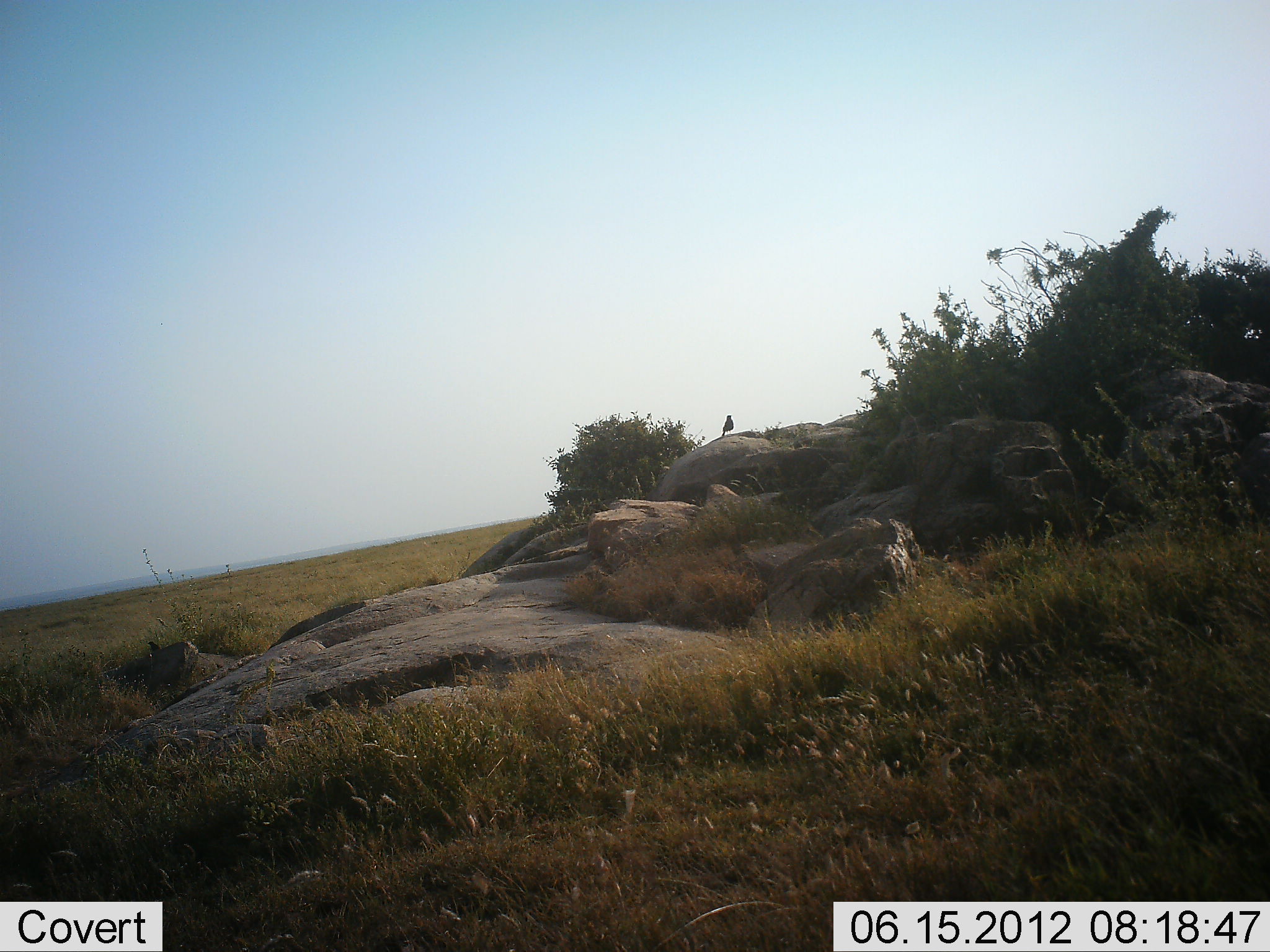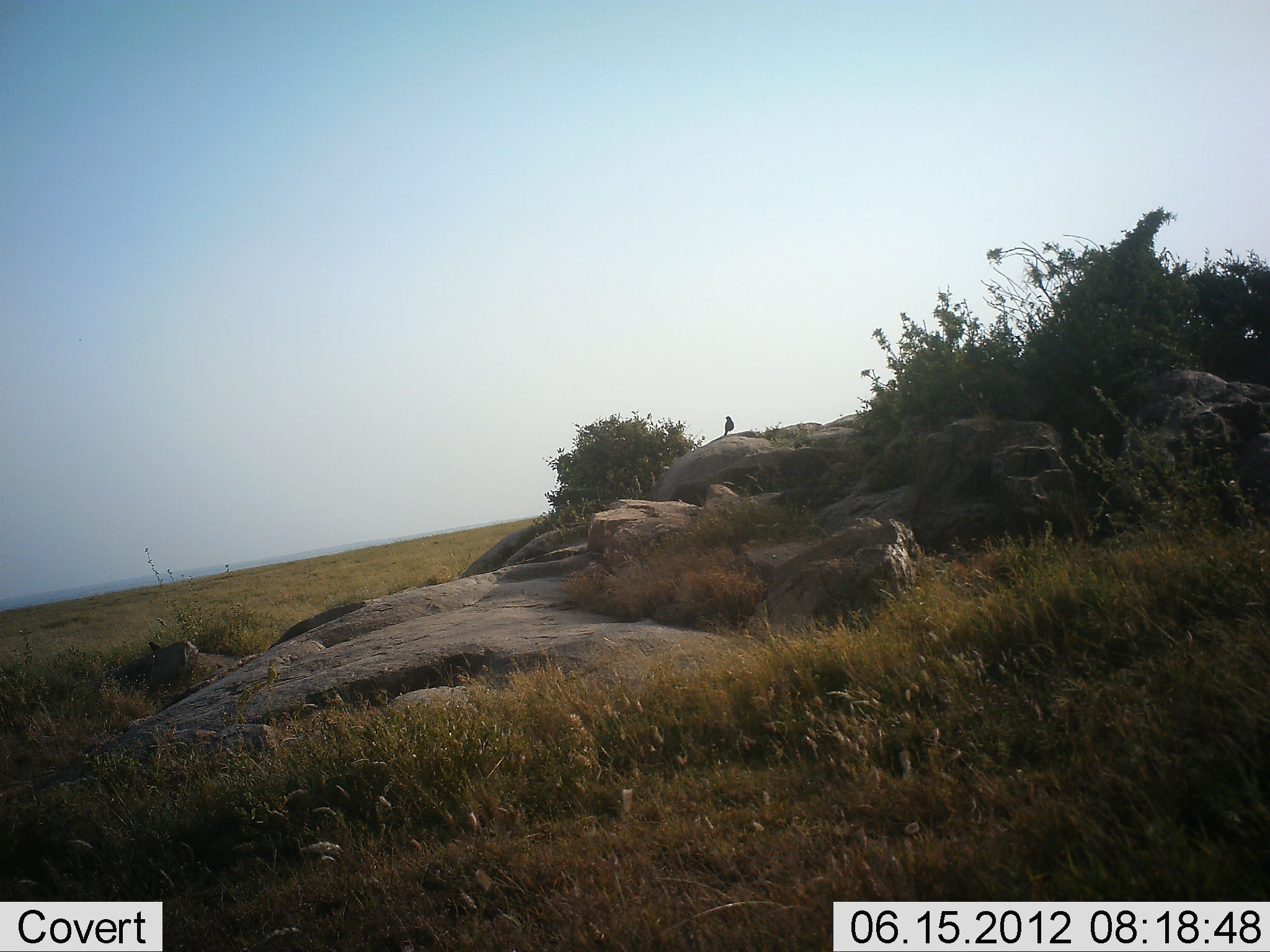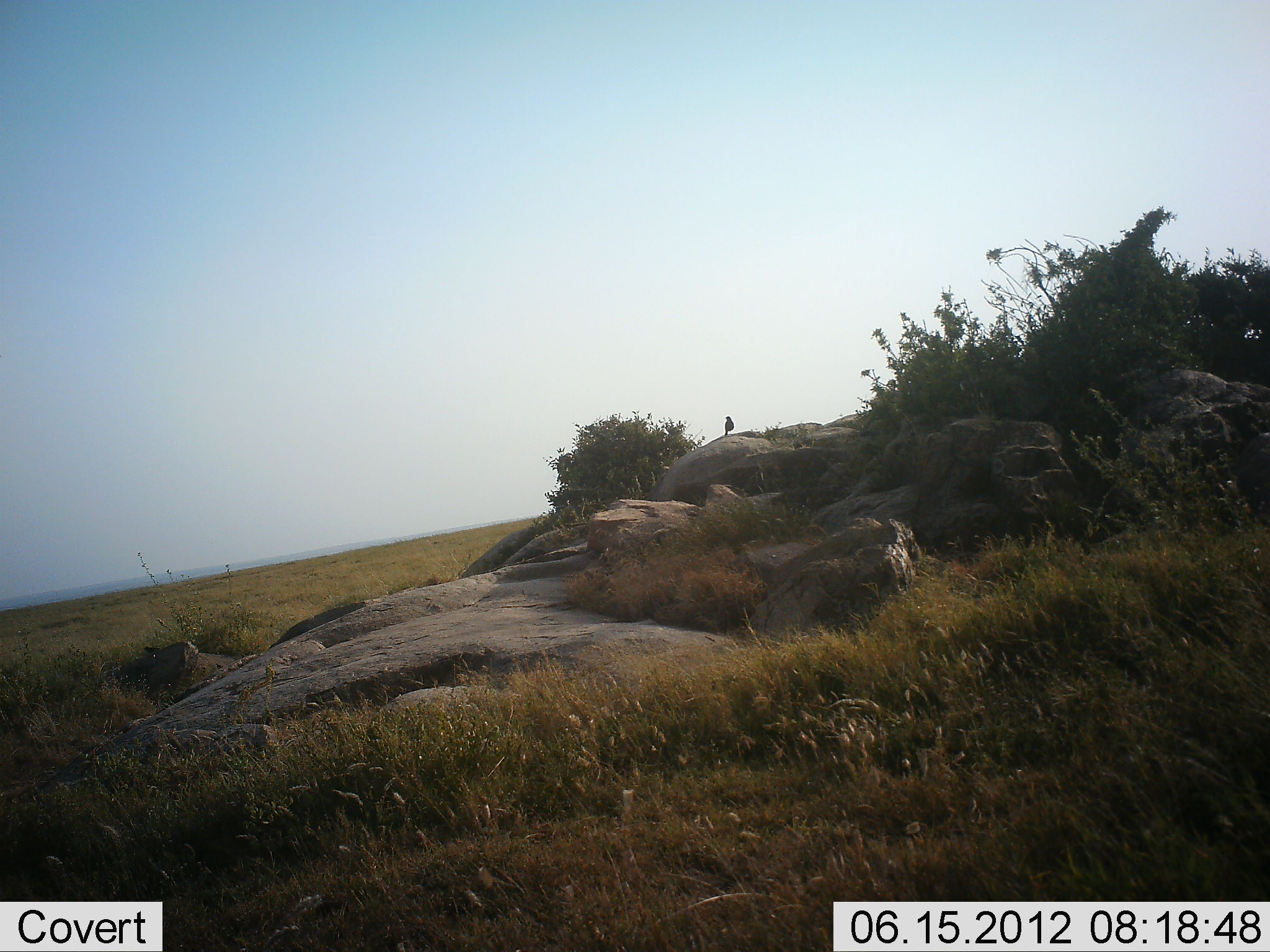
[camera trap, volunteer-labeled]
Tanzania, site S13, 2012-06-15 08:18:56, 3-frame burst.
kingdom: Animalia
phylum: Chordata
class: Aves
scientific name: Aves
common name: bird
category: otherbird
Otherbird (bird) (Aves), count 1. Behavior (volunteer vote fractions): standing 100%, resting 0%, moving 0%, interacting 0%. Young present (vote fraction): 0%. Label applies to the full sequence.